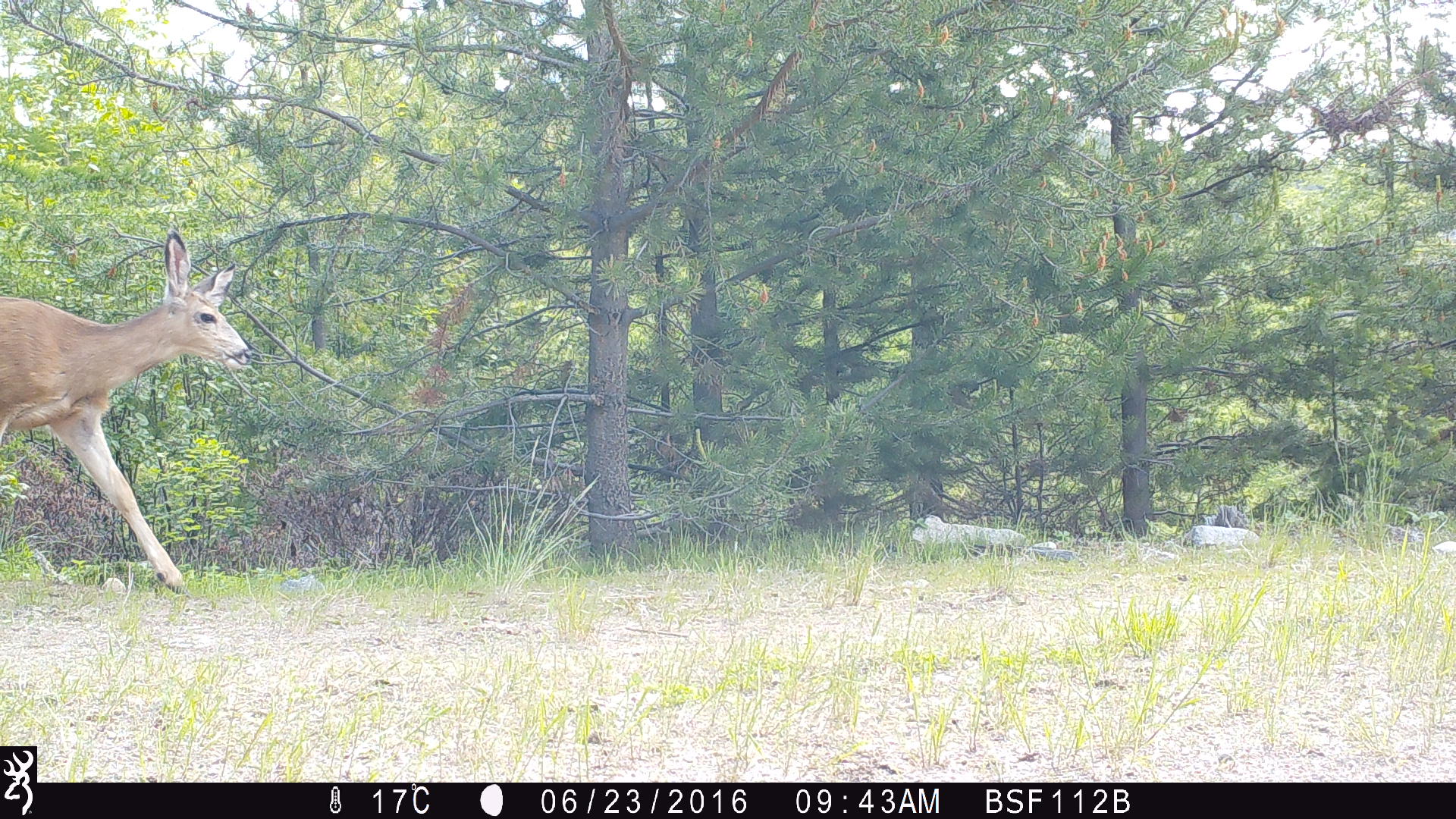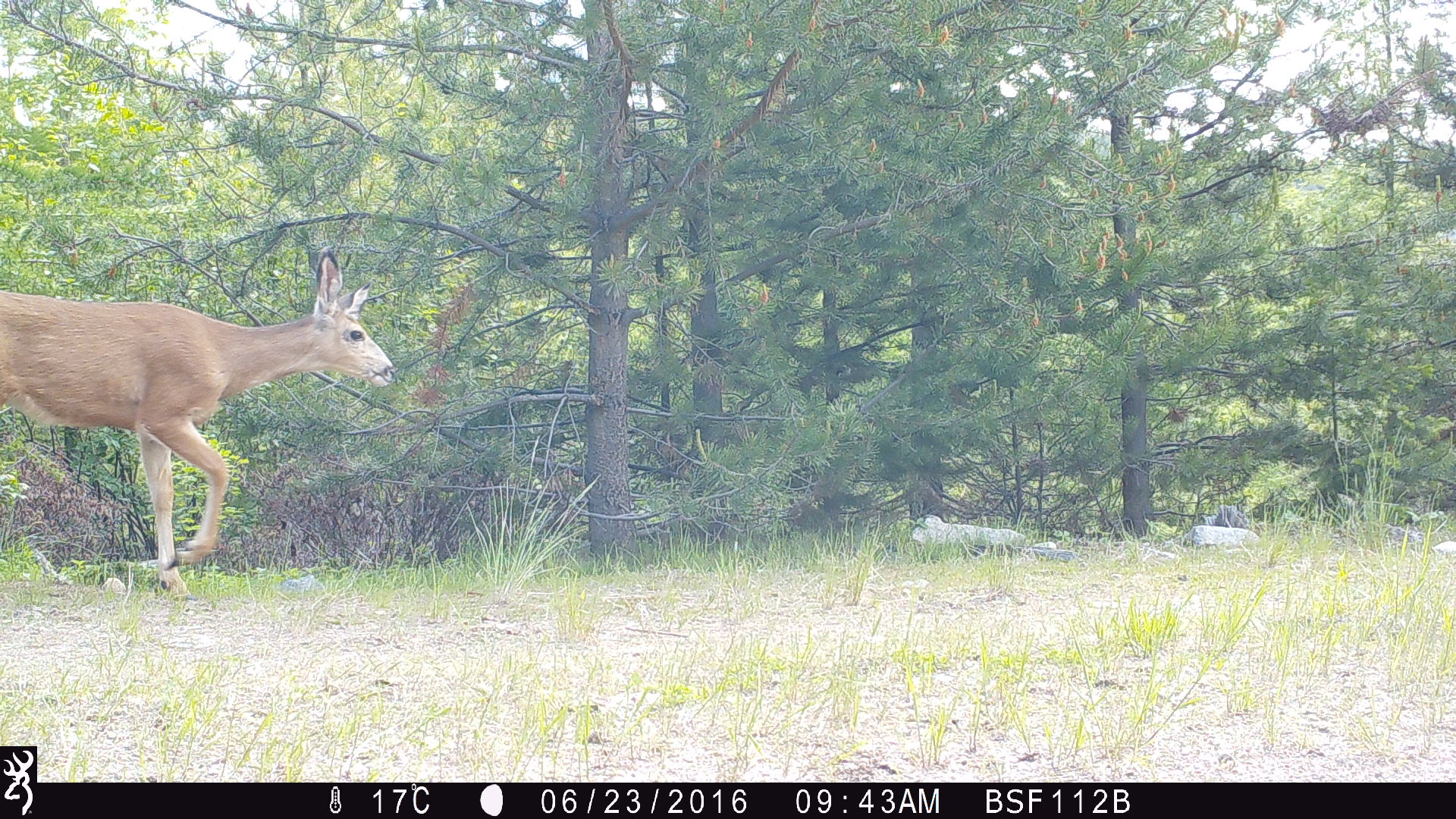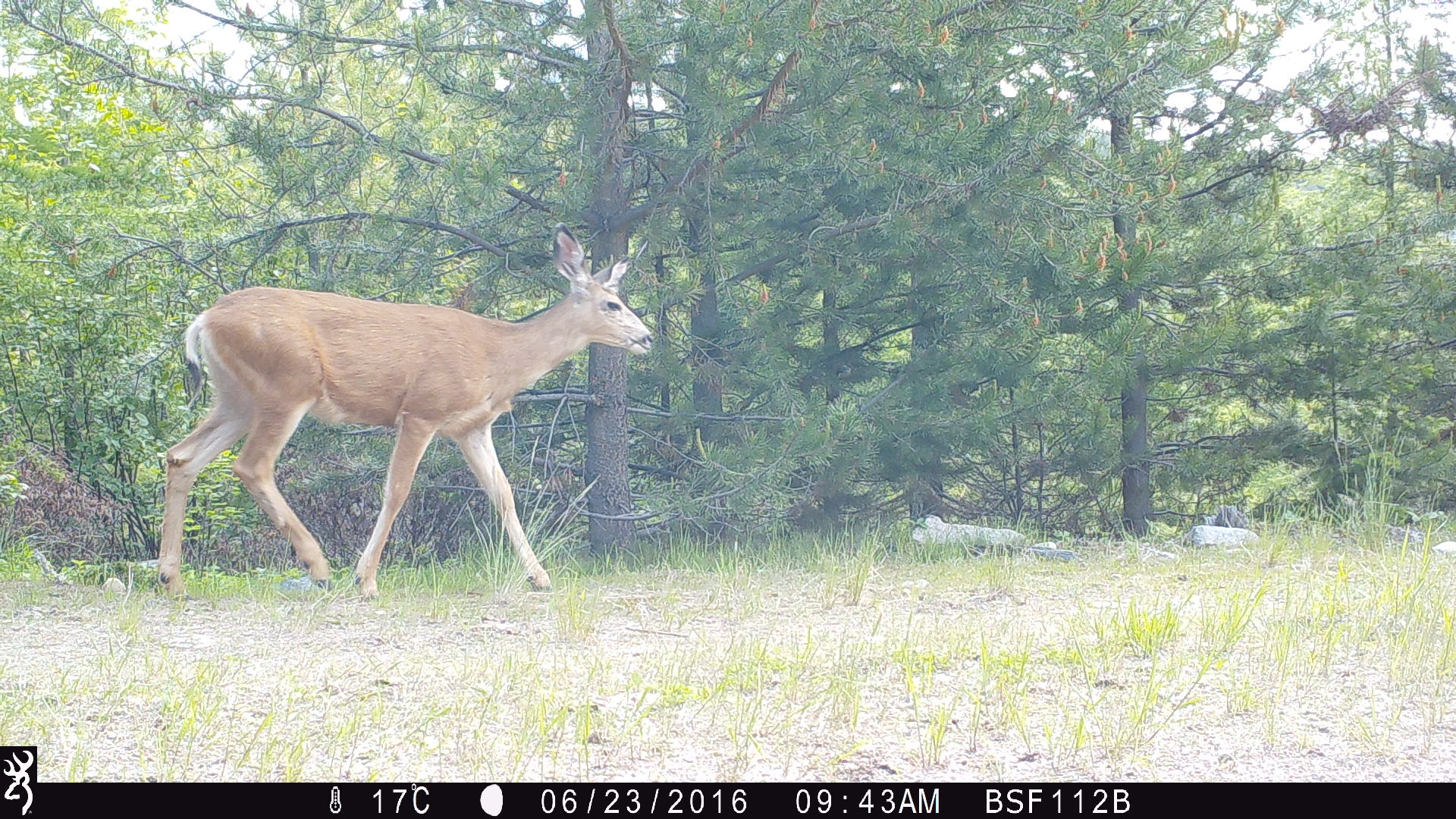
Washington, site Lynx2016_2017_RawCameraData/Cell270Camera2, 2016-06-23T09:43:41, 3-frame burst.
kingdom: Animalia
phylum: Chordata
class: Mammalia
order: Artiodactyla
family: Cervidae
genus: Odocoileus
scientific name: Odocoileus hemionus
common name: mule deer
Odocoileus hemionus (mule deer). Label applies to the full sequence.